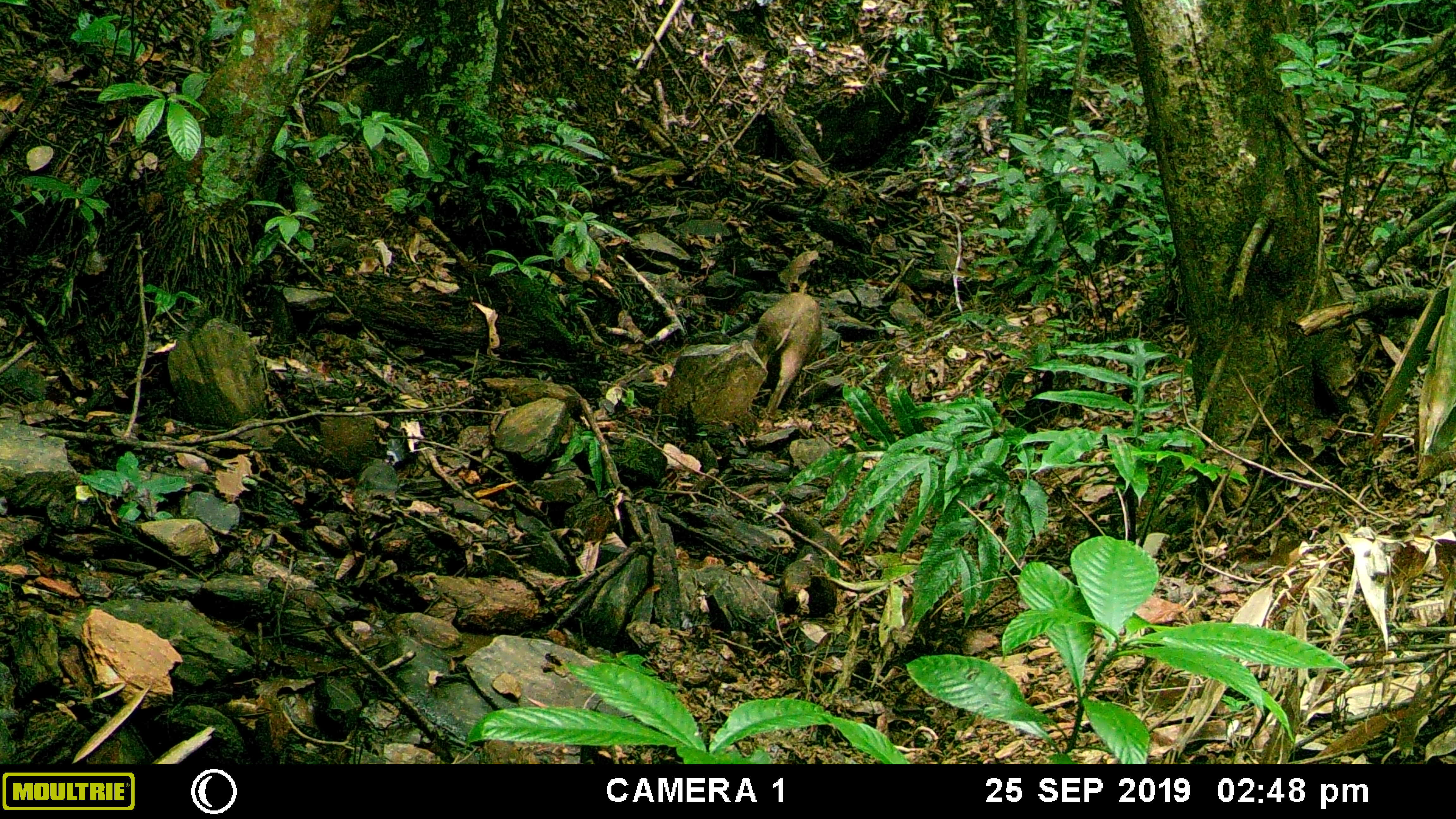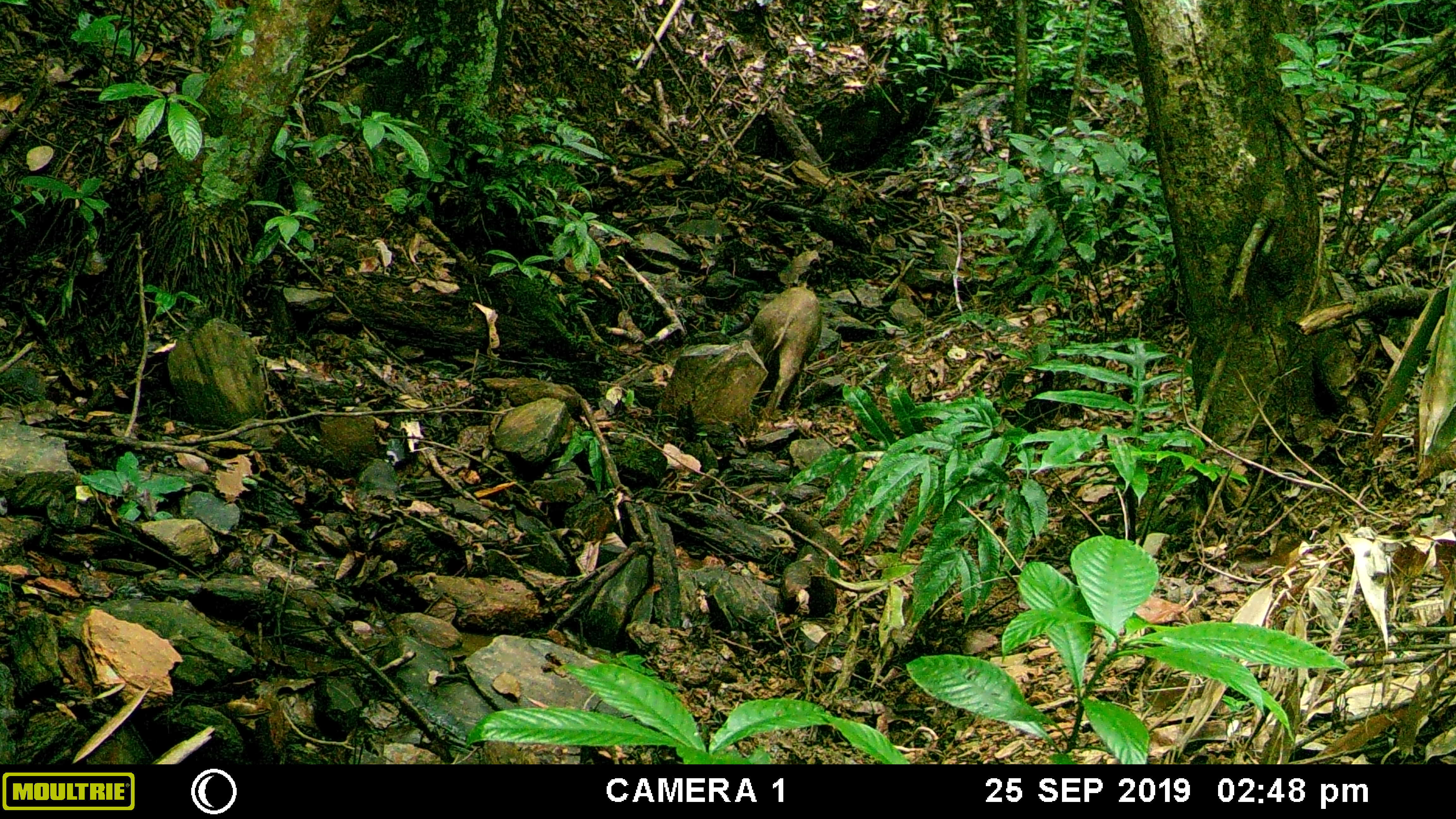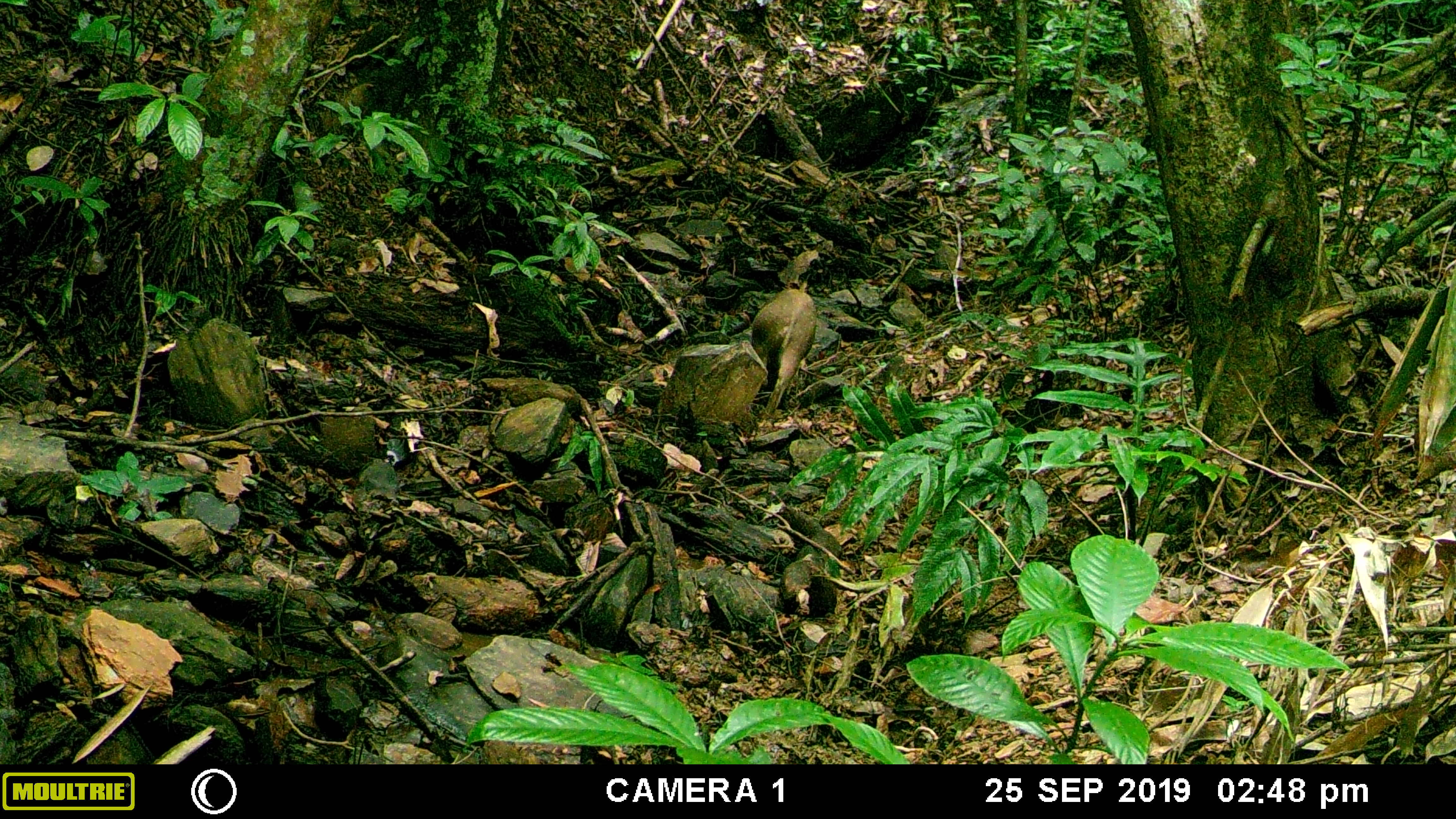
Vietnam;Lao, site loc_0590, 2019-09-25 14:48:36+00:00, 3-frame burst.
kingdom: Animalia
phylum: Chordata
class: Mammalia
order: Artiodactyla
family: Suidae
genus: Sus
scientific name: Sus scrofa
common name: eurasian wild pig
Eurasian wild pig (Sus scrofa). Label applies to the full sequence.